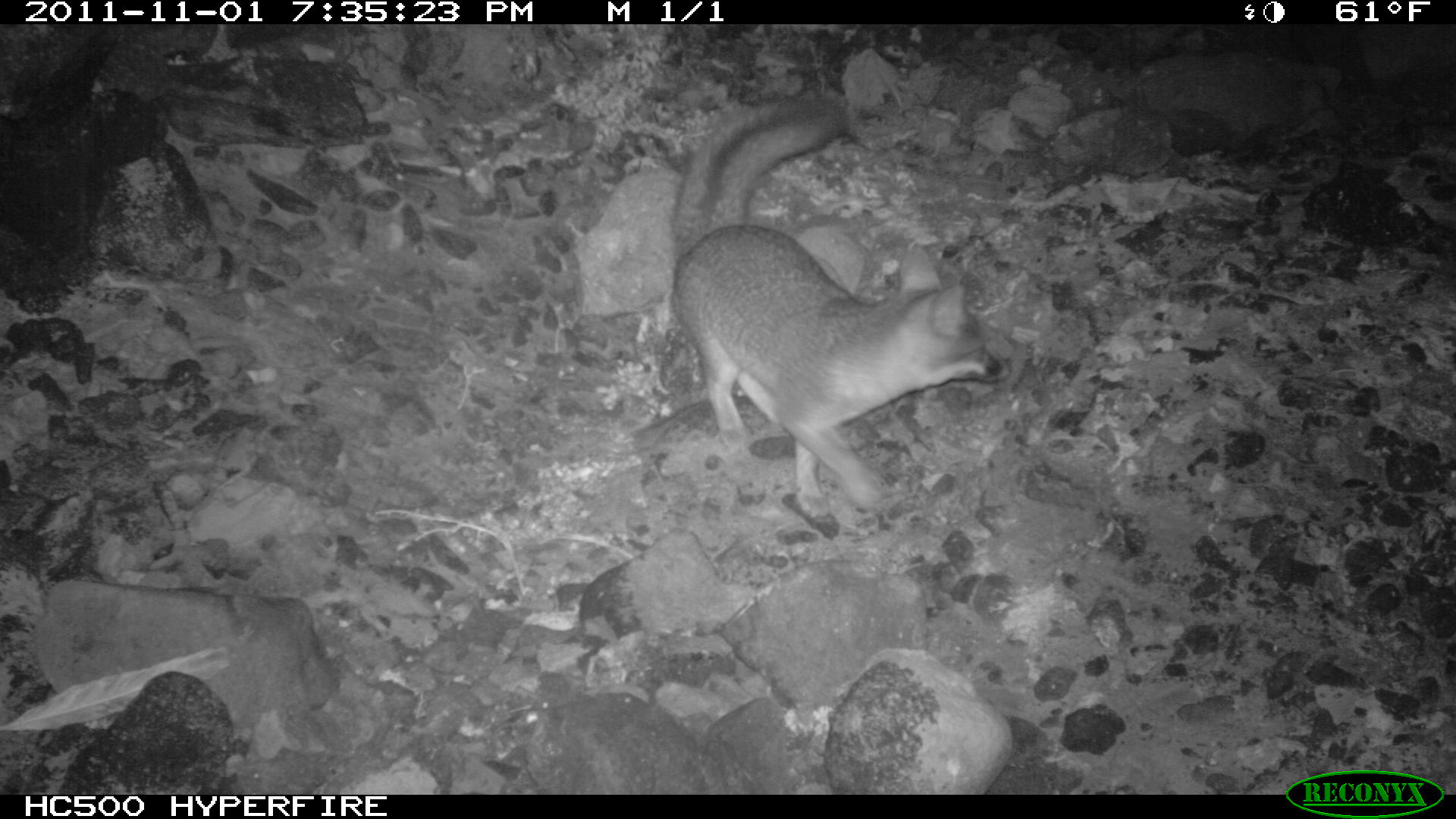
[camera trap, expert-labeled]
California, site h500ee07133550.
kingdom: Animalia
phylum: Chordata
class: Mammalia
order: Carnivora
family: Canidae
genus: Urocyon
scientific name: Urocyon littoralis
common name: island fox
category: fox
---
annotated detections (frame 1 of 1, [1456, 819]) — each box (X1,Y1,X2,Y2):
fox: (670,95,1011,518)